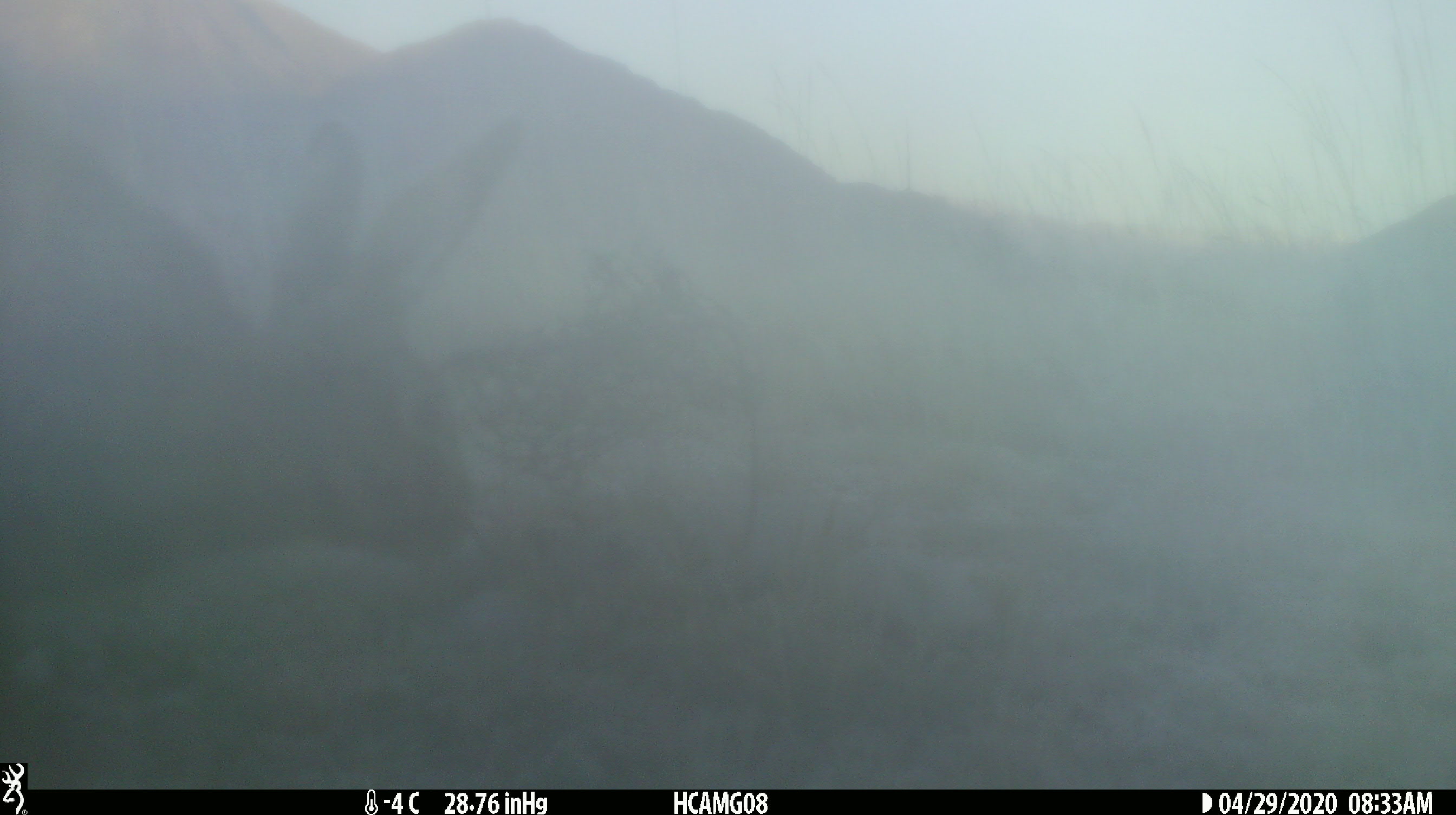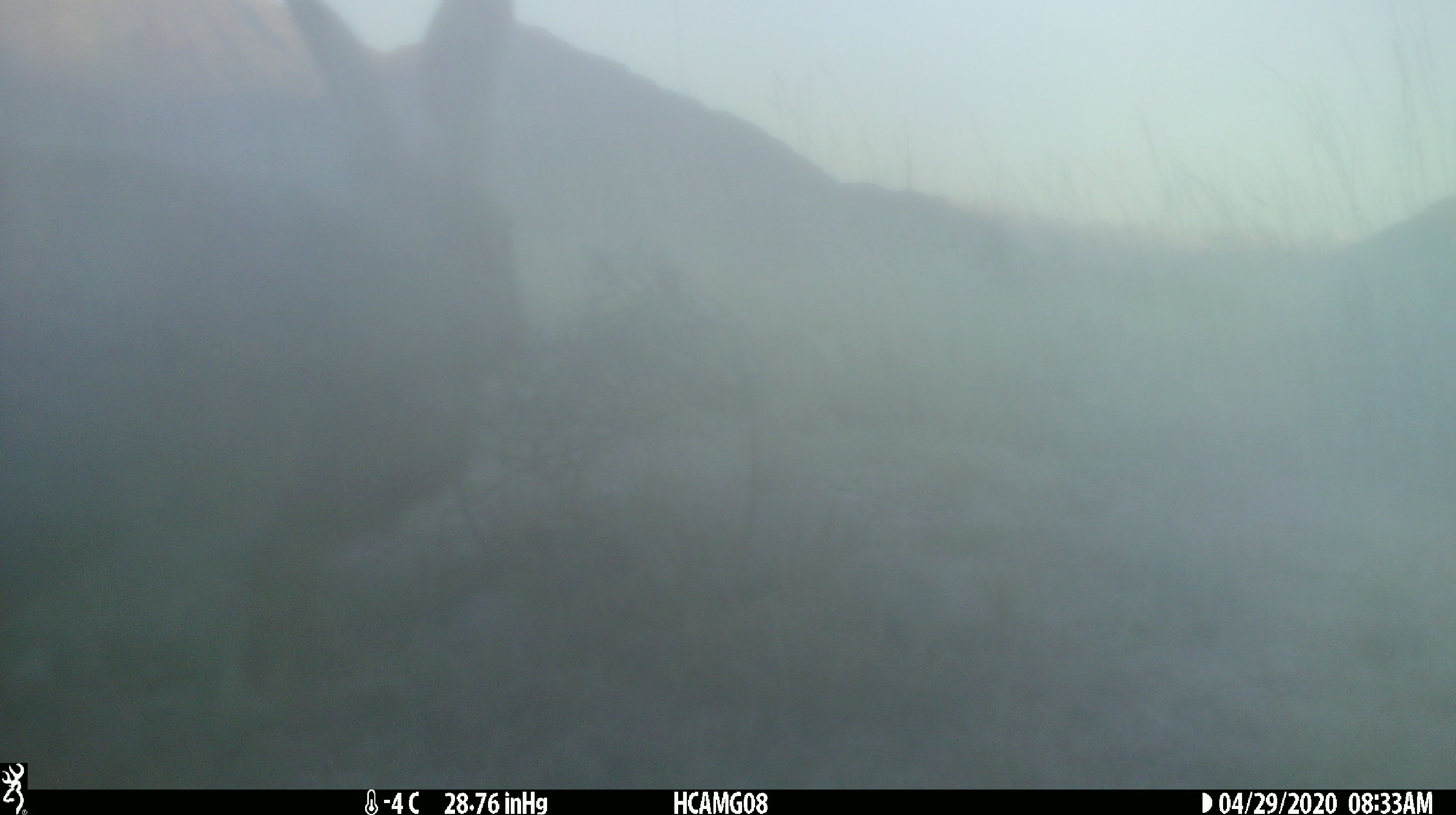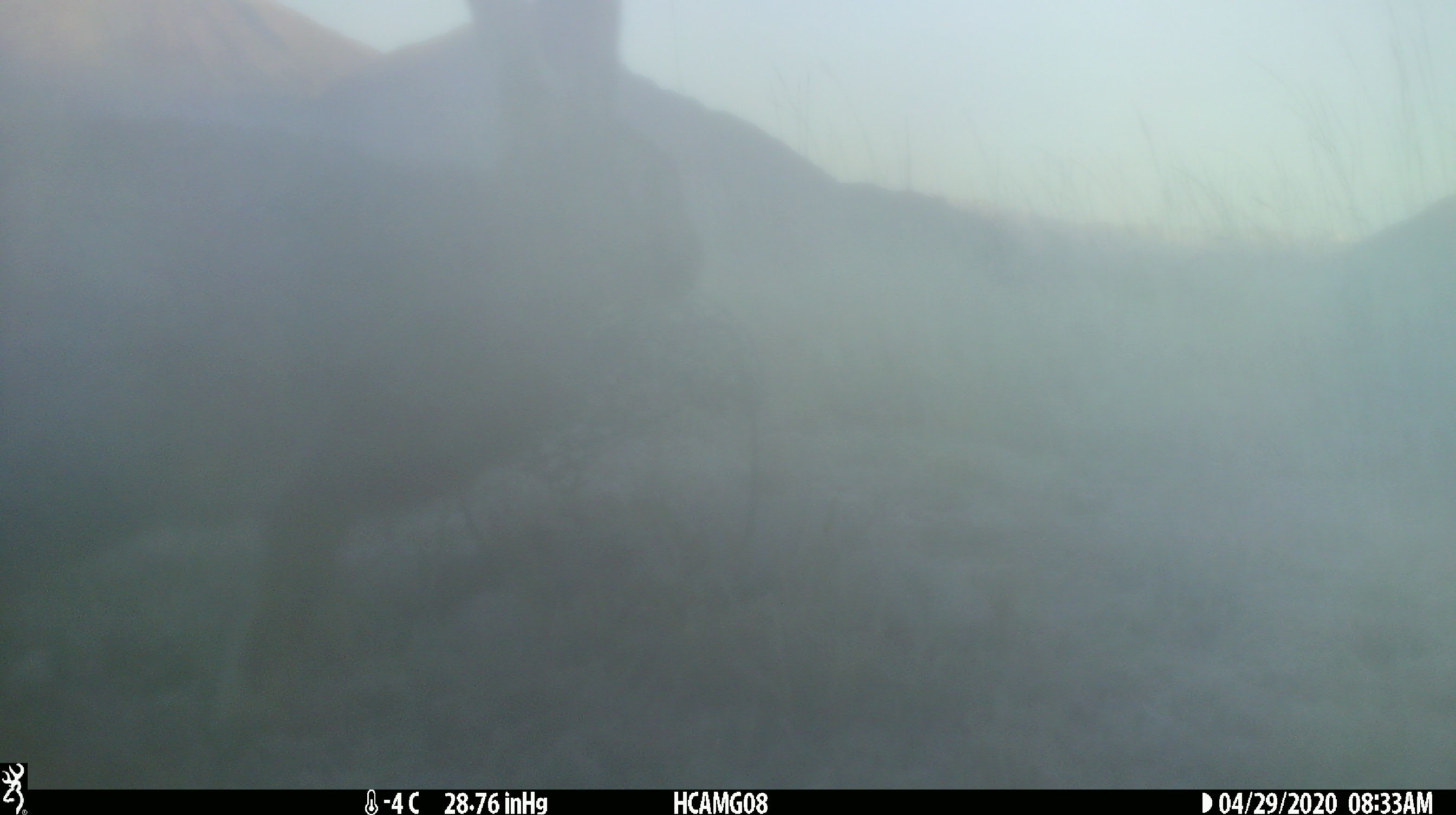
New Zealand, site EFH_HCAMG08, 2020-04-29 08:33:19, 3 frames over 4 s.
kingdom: Animalia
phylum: Chordata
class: Mammalia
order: Lagomorpha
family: Leporidae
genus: Lepus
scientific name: Lepus europaeus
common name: brown hare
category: hare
Hare (brown hare) (Lepus europaeus).